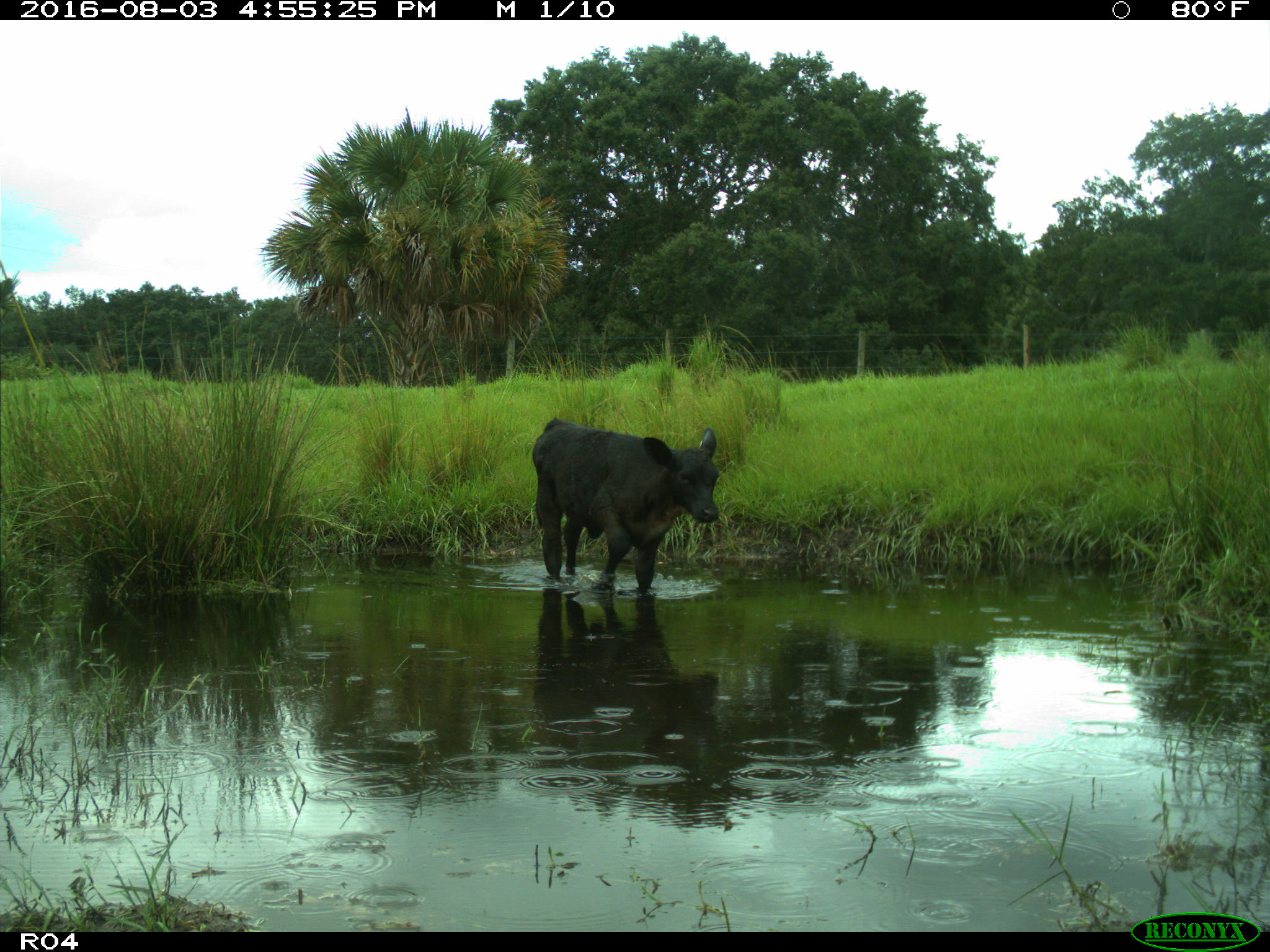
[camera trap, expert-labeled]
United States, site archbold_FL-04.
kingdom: Animalia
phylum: Chordata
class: Mammalia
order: Artiodactyla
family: Bovidae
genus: Bos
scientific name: Bos taurus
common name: domestic cow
Bos taurus (domestic cow).